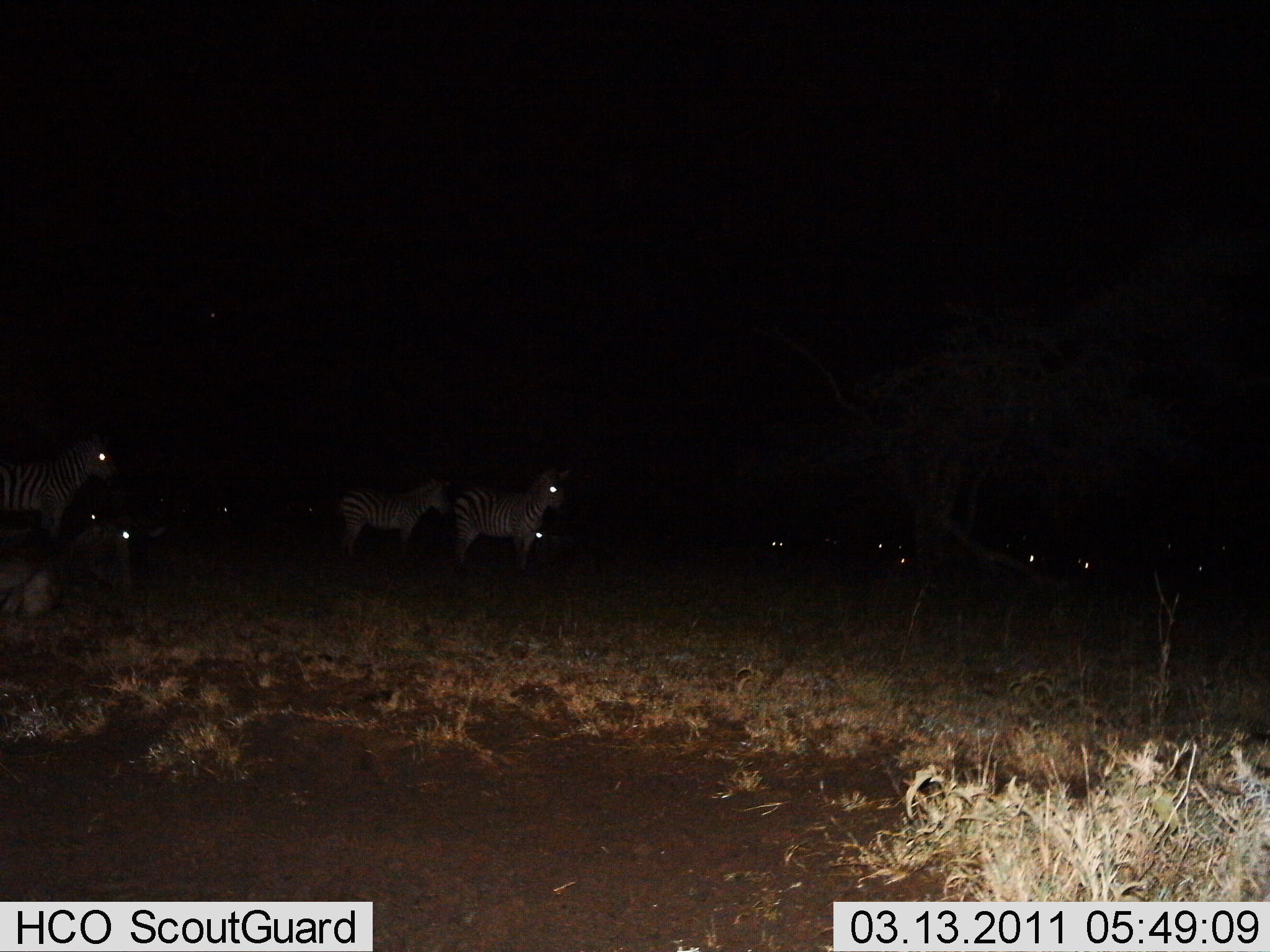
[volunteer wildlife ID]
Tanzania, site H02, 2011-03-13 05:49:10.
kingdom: Animalia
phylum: Chordata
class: Mammalia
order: Perissodactyla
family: Equidae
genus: Equus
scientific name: Equus quagga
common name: plains zebra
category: zebra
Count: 5.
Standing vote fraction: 91%.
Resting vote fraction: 9%.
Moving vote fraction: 9%.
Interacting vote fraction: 9%.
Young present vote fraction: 9%.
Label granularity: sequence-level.